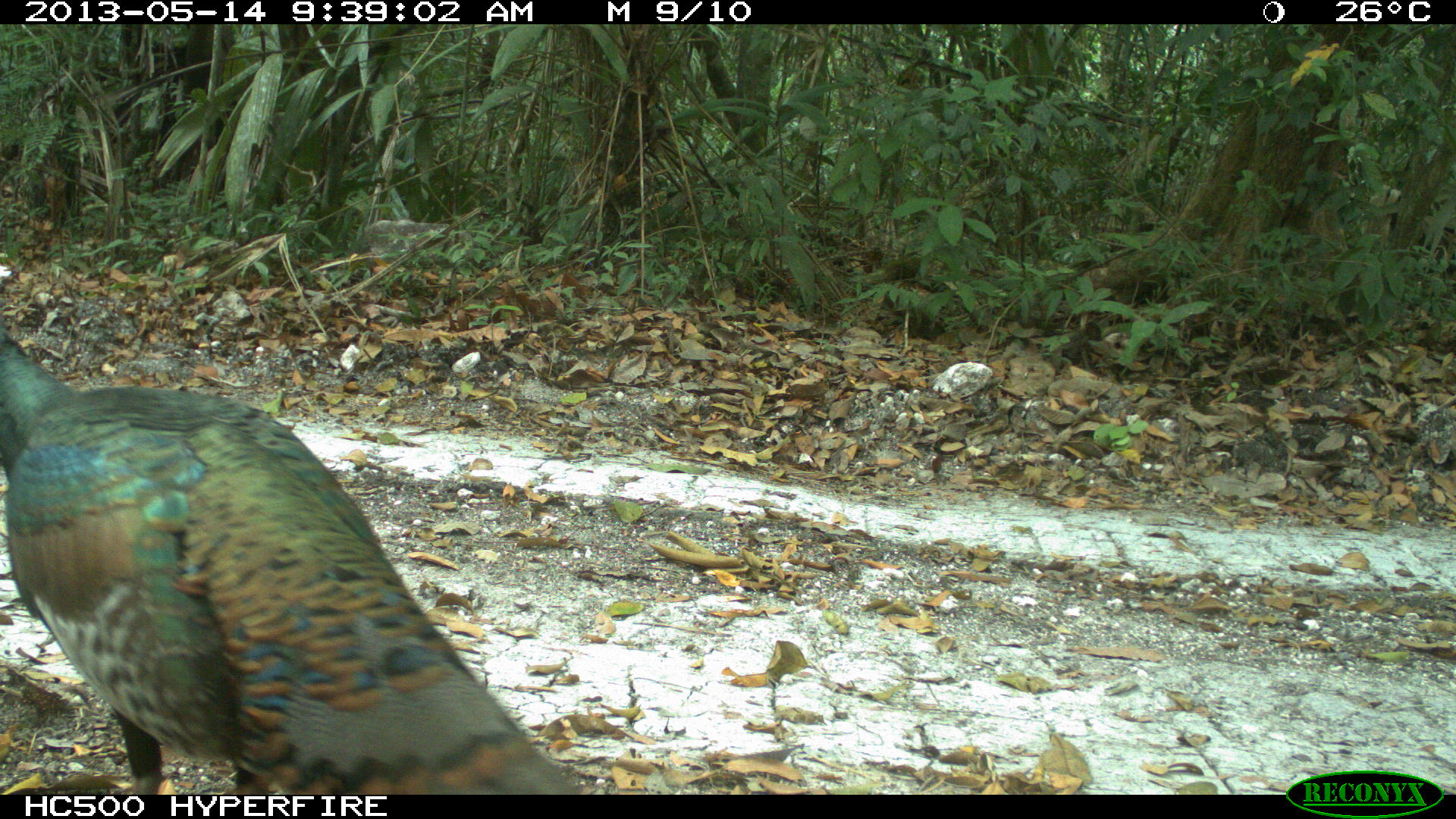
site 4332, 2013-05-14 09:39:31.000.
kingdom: Animalia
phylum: Chordata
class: Aves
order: Galliformes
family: Phasianidae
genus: Meleagris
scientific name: Meleagris ocellata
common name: ocellated turkey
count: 1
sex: male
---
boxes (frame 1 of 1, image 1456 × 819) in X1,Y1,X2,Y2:
meleagris ocellata: 0,324,581,792